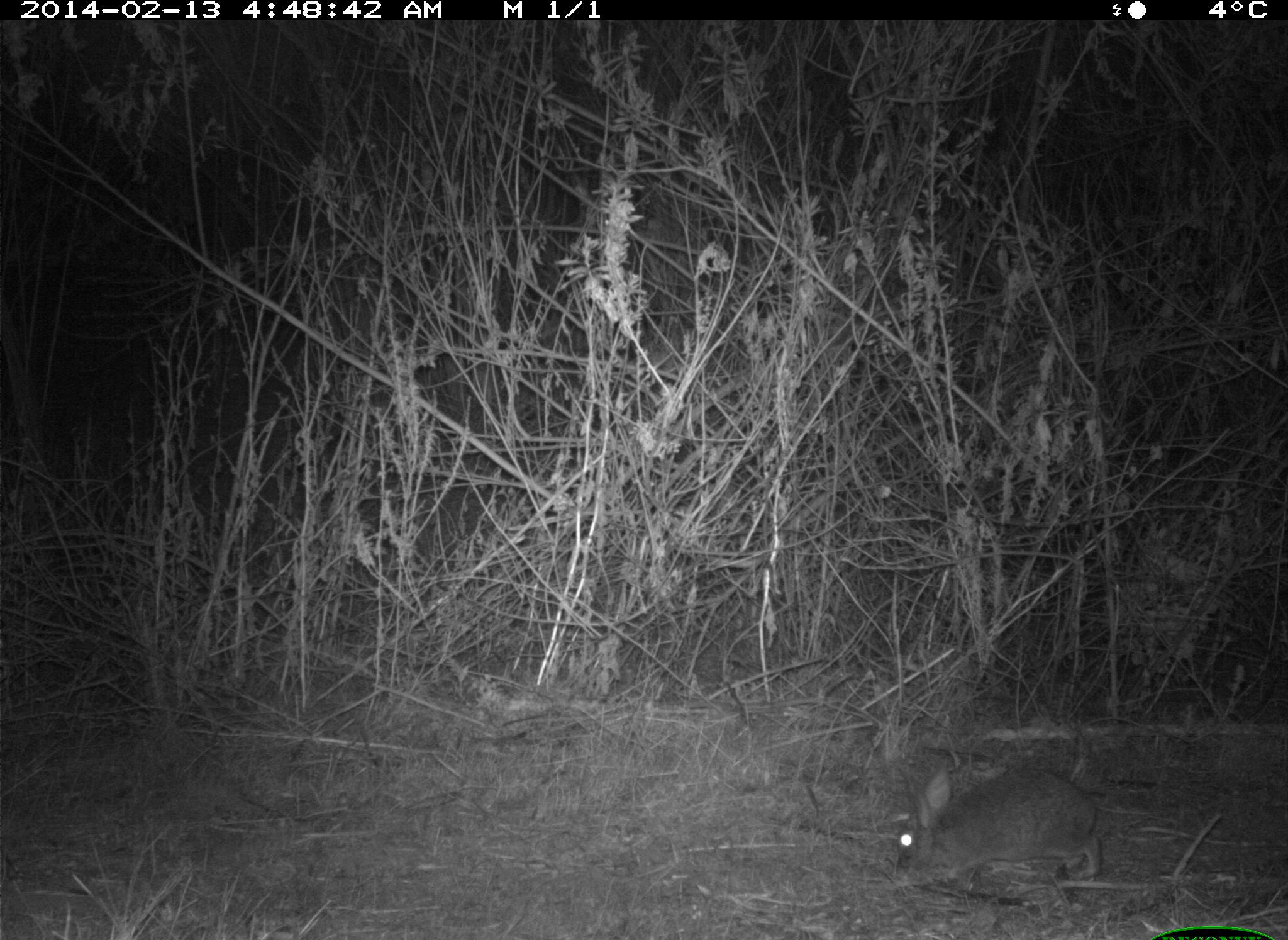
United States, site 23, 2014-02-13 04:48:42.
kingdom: Animalia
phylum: Chordata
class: Mammalia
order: Lagomorpha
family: Leporidae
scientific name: Leporidae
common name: rabbits and hares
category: rabbit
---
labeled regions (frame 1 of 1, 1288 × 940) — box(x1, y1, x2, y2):
rabbit: box(892, 759, 1105, 887)